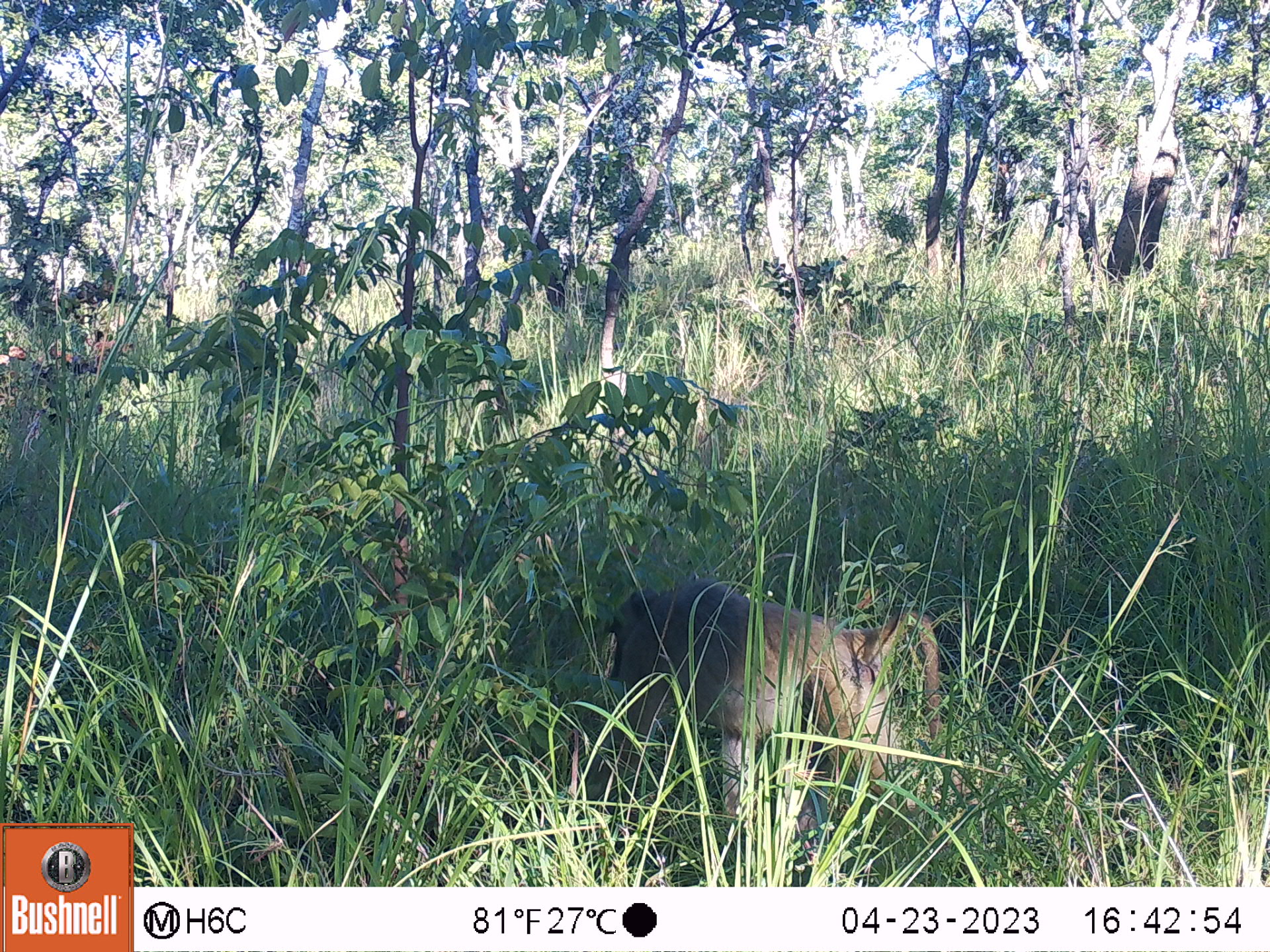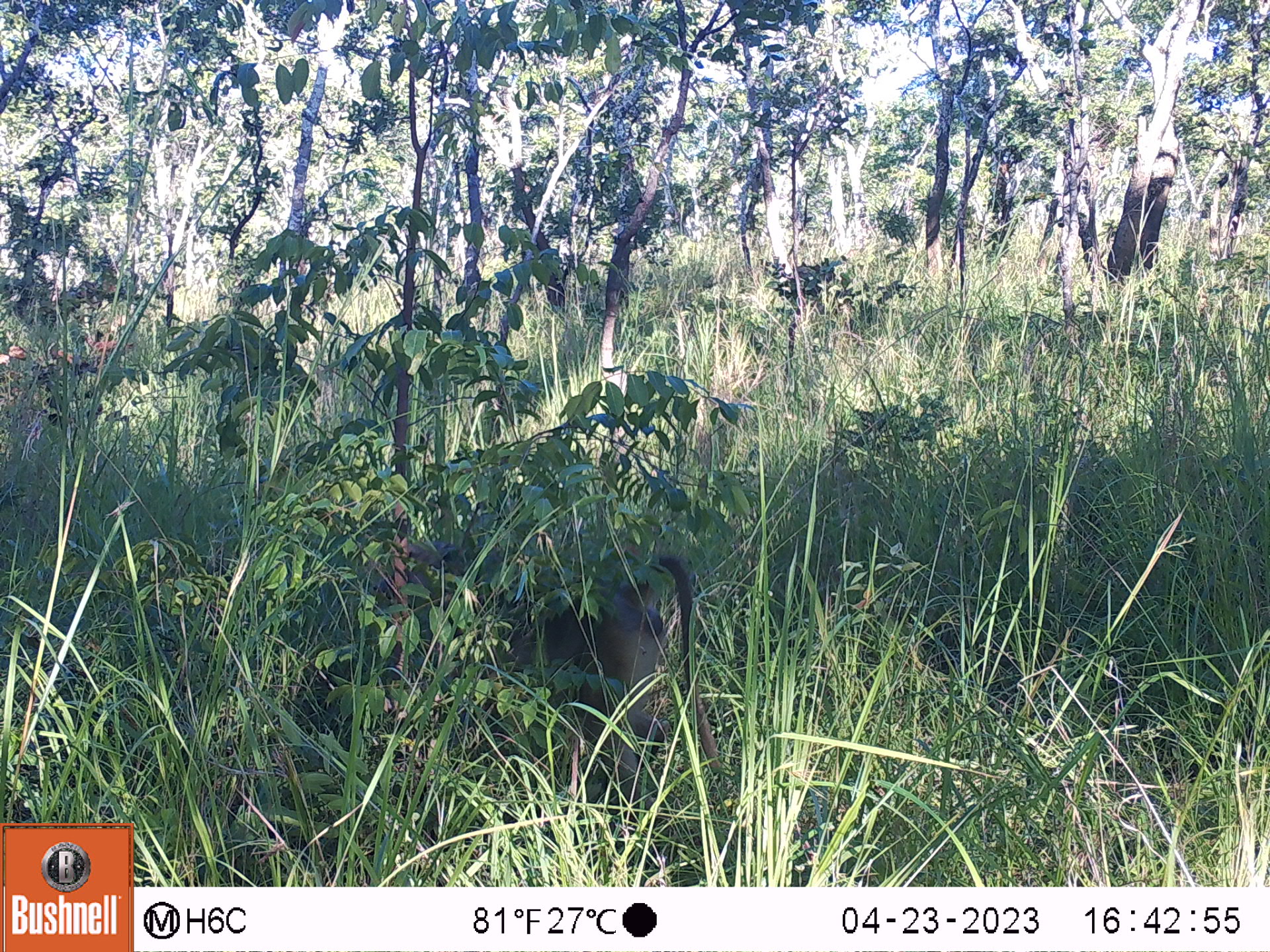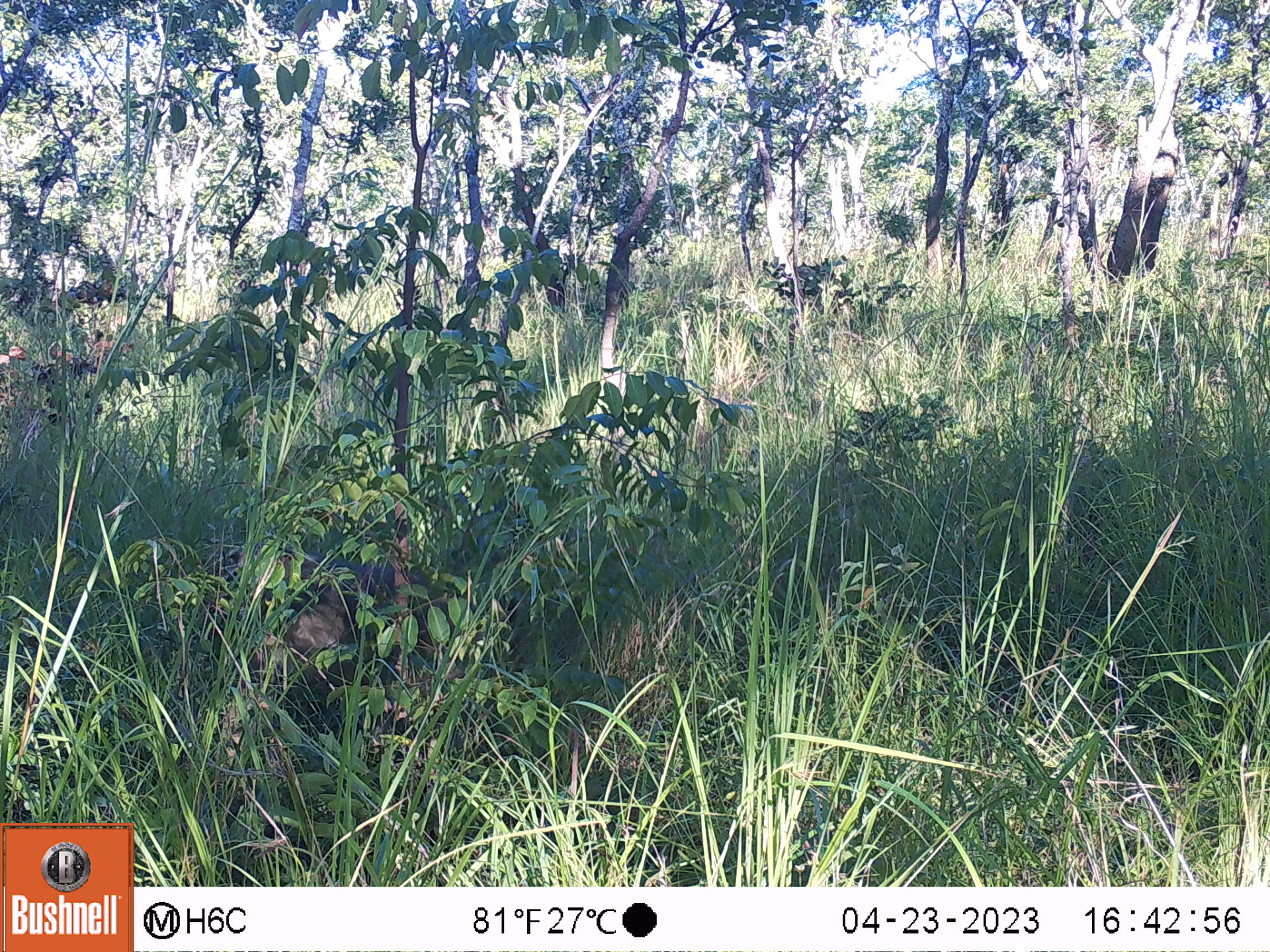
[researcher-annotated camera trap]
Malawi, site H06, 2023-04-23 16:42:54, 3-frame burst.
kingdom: Animalia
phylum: Chordata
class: Mammalia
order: Primates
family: Cercopithecidae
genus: Papio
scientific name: Papio cynocephalus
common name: yellow baboon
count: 1